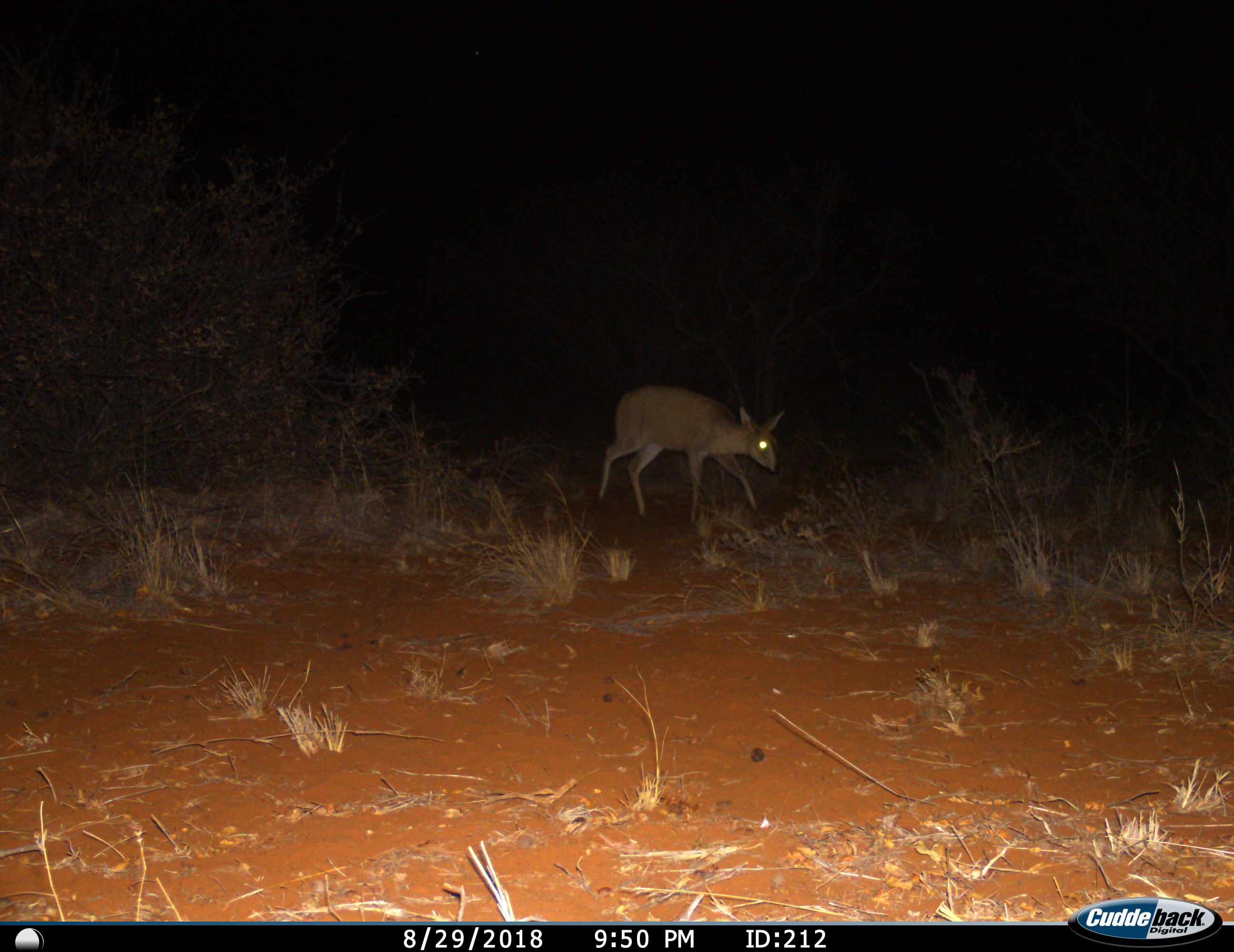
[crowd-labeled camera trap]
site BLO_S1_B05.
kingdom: Animalia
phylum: Chordata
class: Mammalia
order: Artiodactyla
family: Bovidae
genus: Sylvicapra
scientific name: Sylvicapra grimmia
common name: common duiker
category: duikercommongrey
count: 1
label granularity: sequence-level